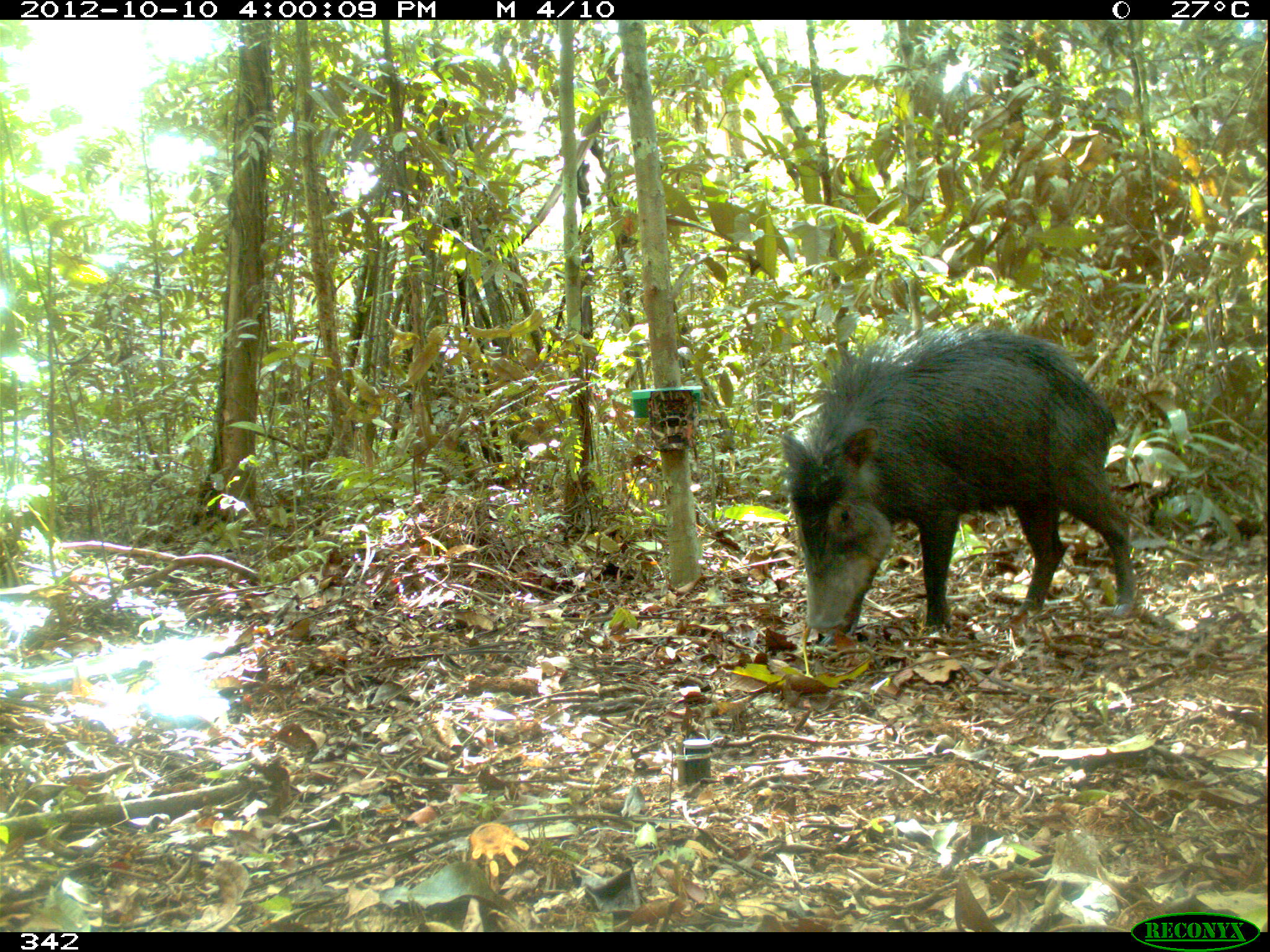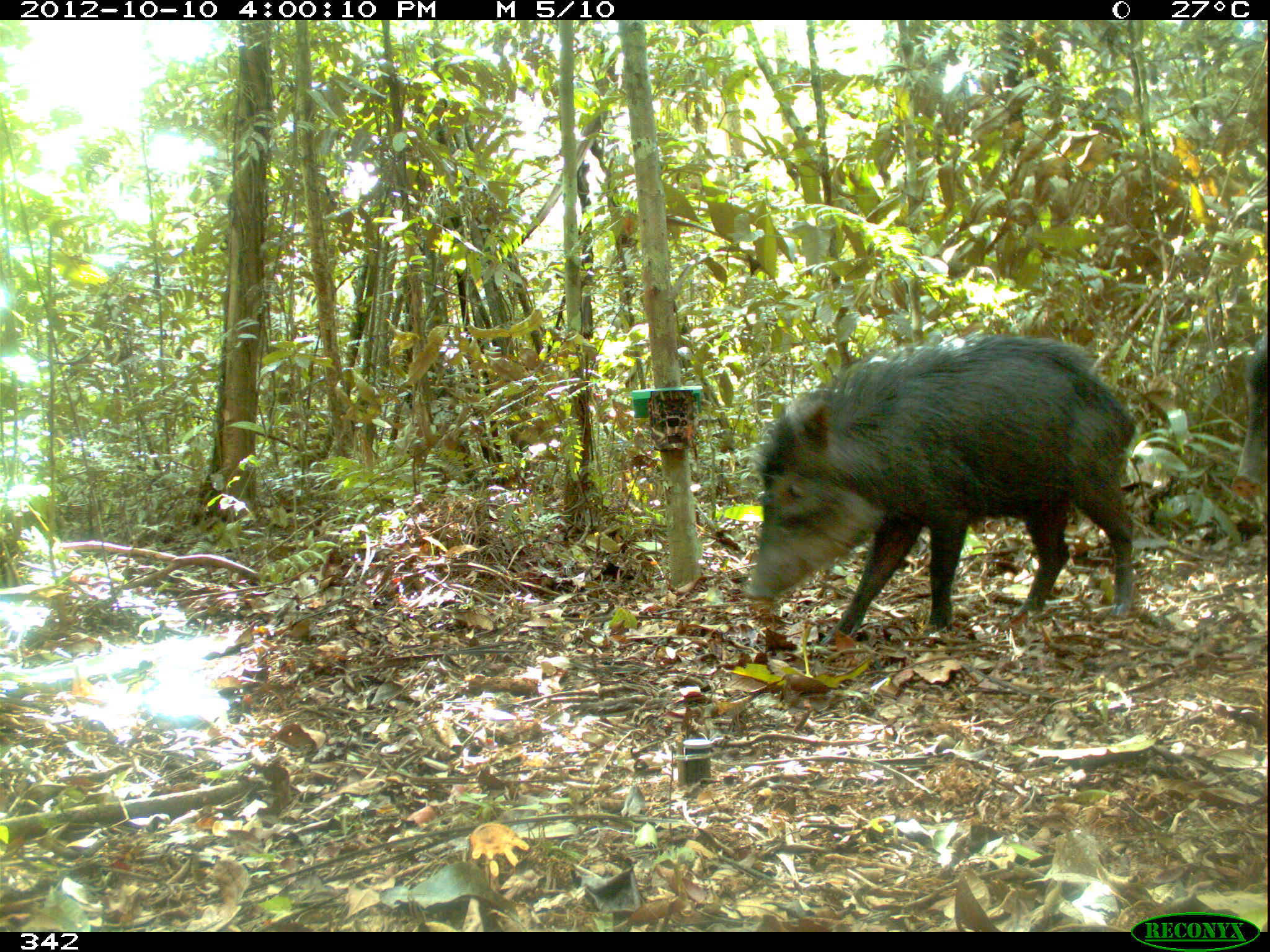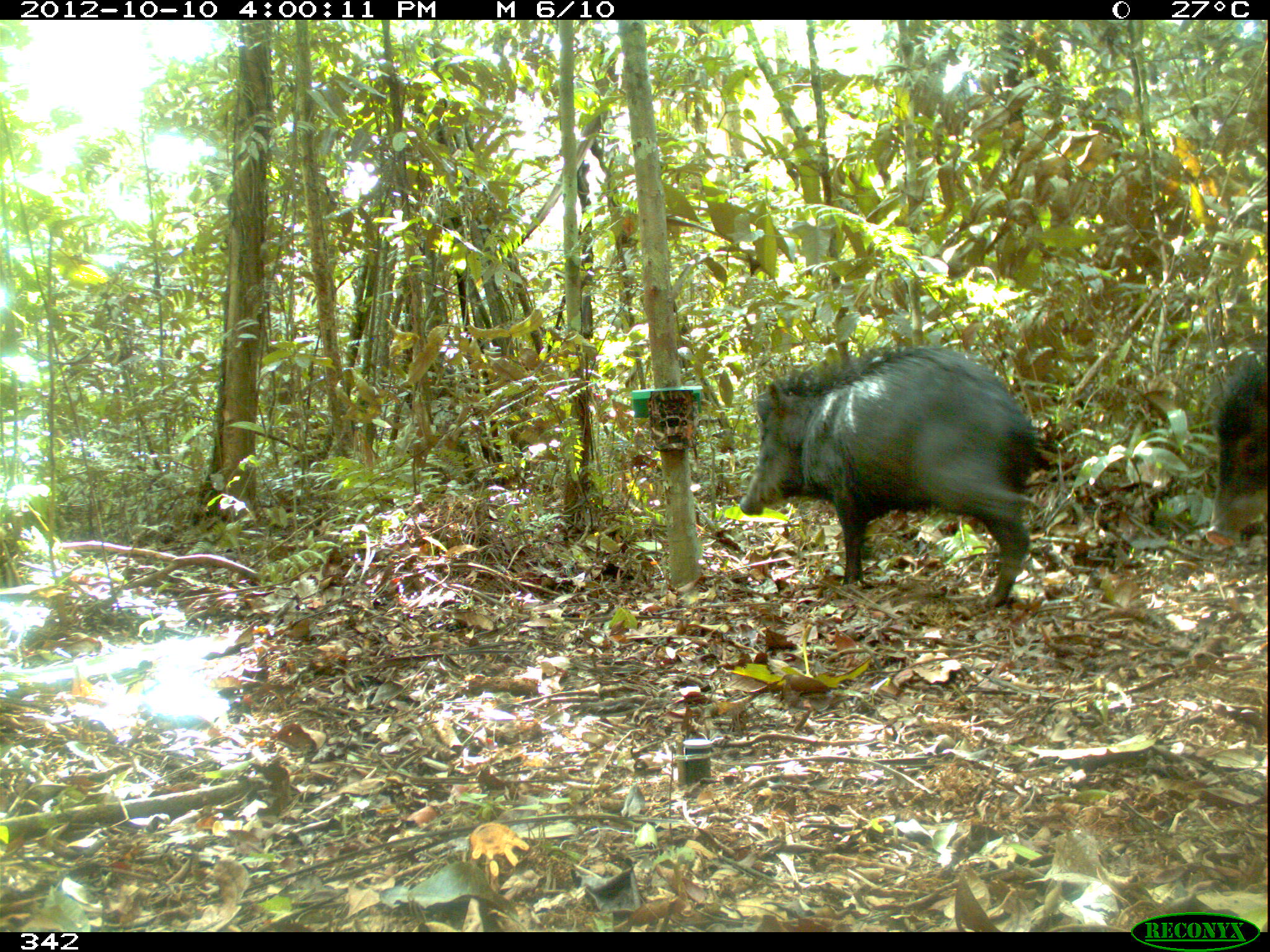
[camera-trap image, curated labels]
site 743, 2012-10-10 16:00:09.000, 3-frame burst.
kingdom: Animalia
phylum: Chordata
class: Mammalia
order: Artiodactyla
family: Tayassuidae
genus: Tayassu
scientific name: Tayassu pecari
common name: white-lipped peccary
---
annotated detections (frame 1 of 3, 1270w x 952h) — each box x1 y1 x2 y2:
tayassu pecari: 780 322 1137 641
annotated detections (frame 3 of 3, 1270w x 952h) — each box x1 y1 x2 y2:
tayassu pecari: 739 343 1032 606; 1200 352 1267 550